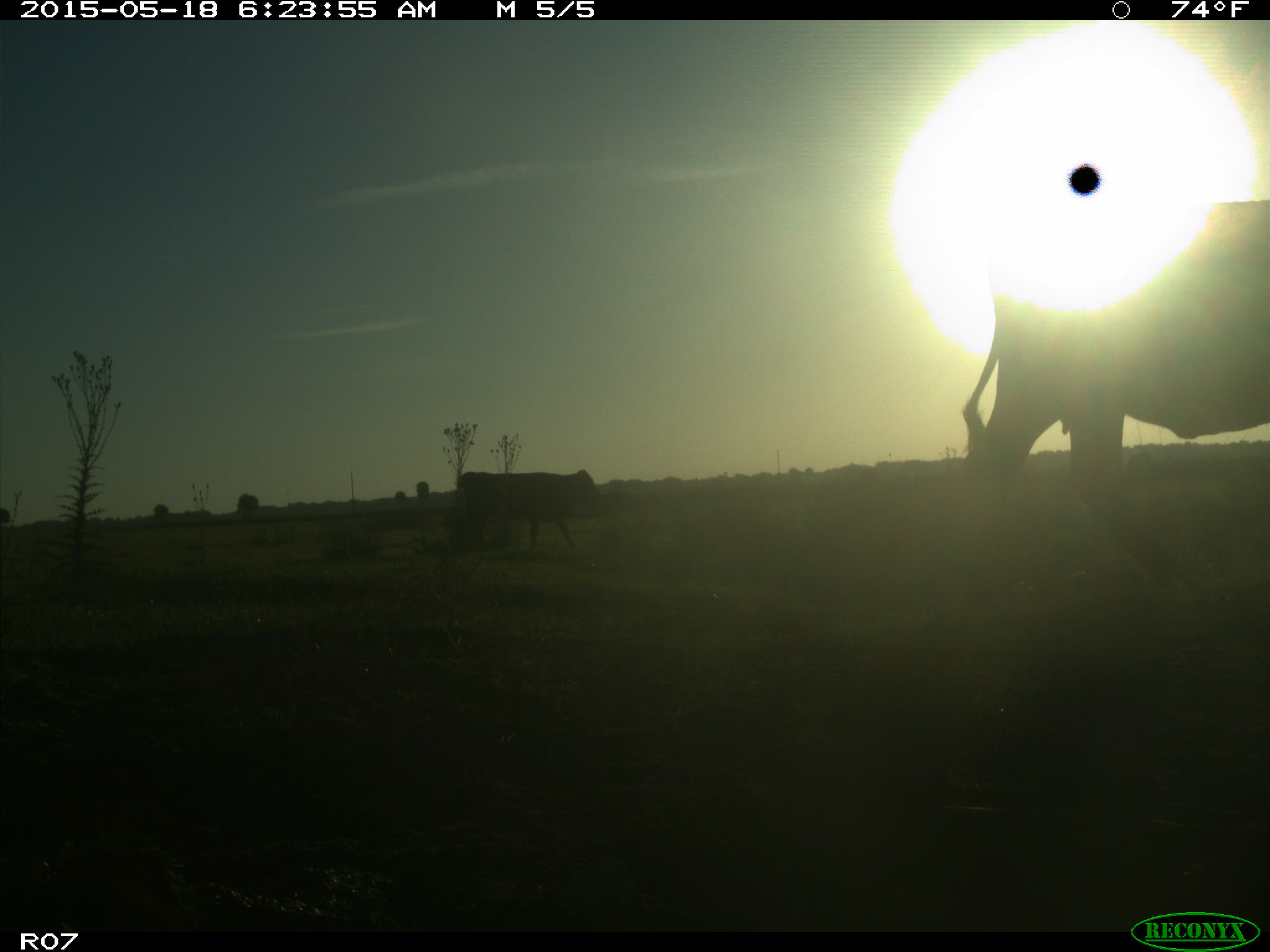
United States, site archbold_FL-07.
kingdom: Animalia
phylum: Chordata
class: Mammalia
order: Artiodactyla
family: Bovidae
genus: Bos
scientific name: Bos taurus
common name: domestic cow